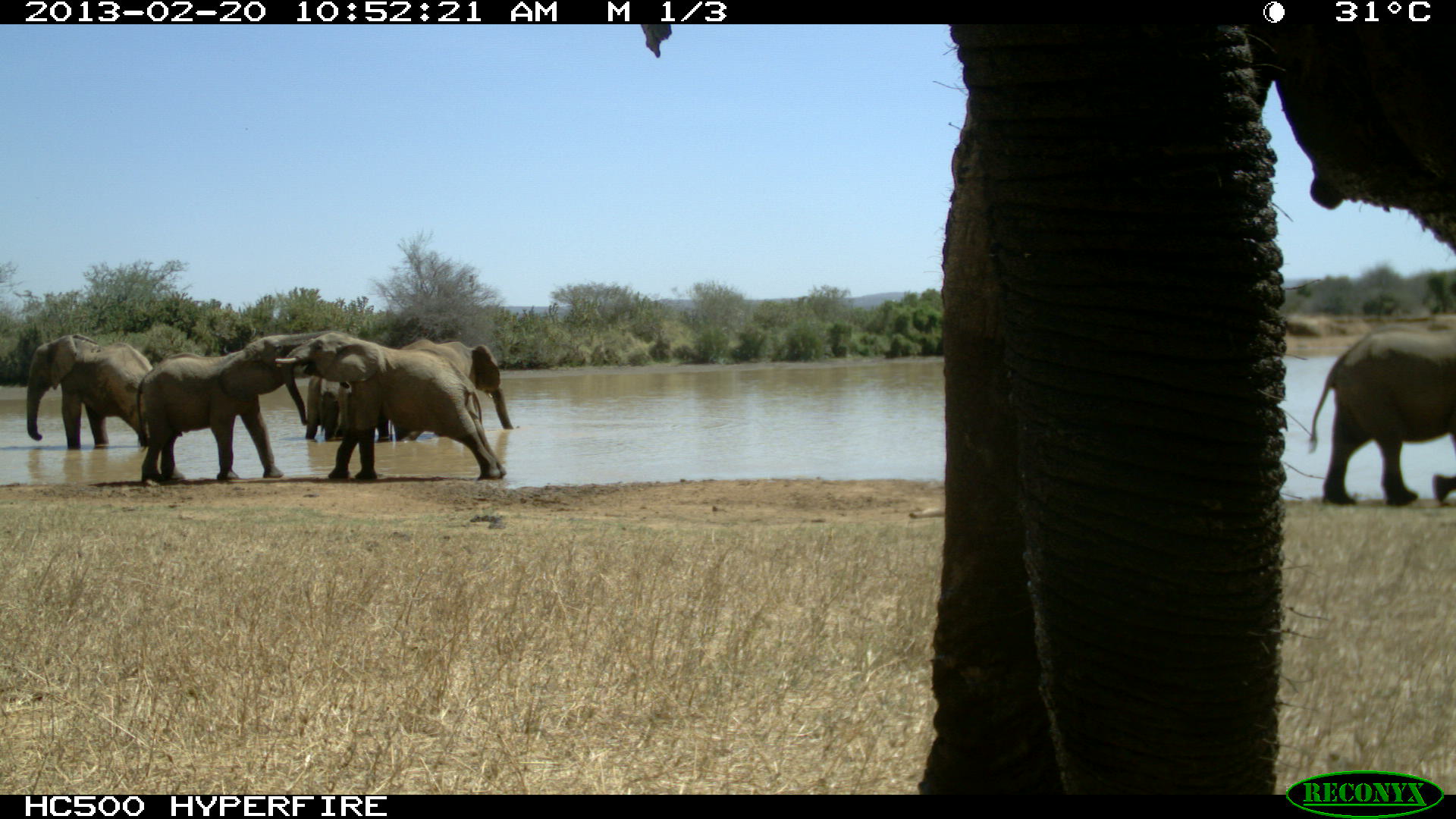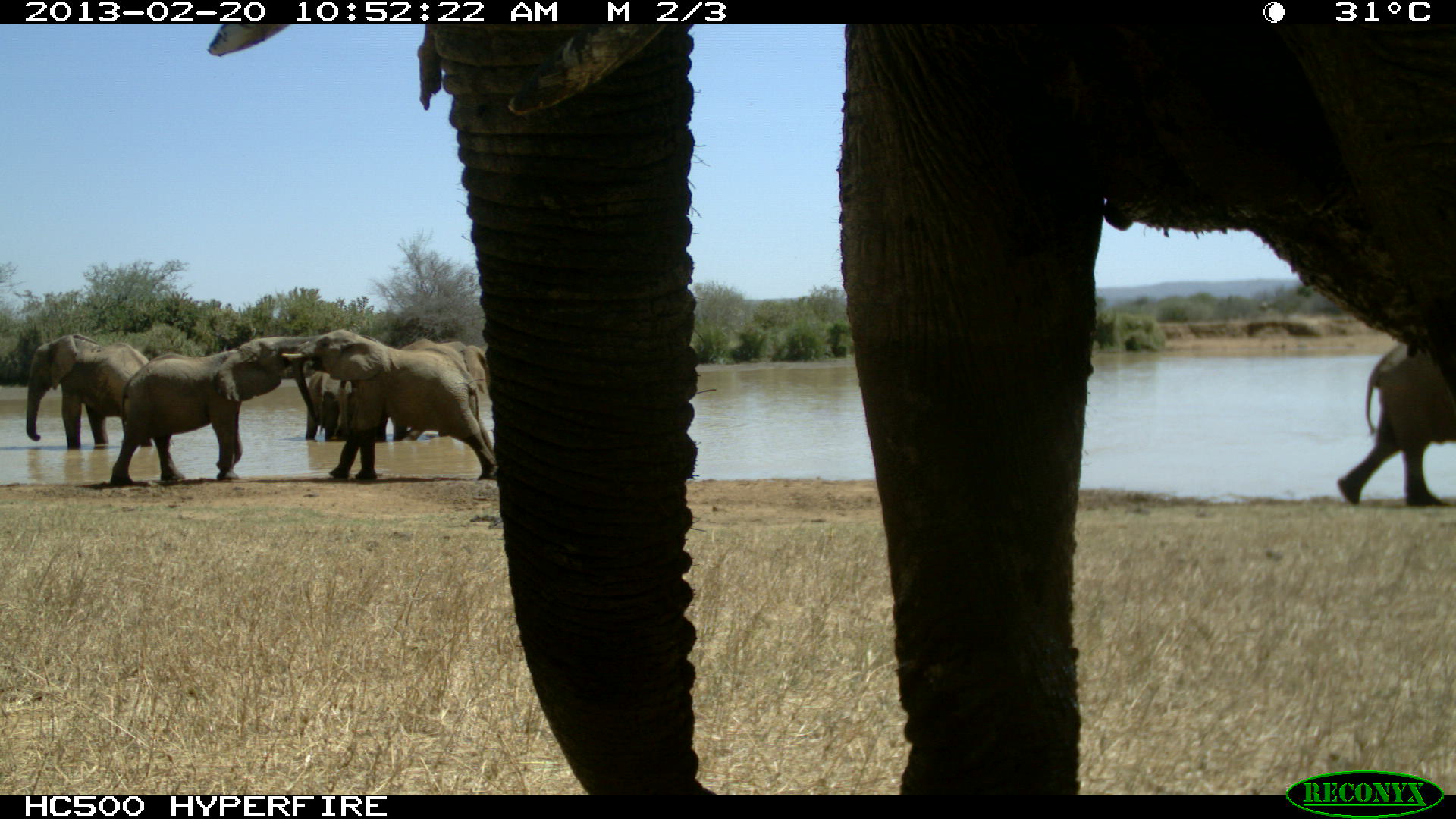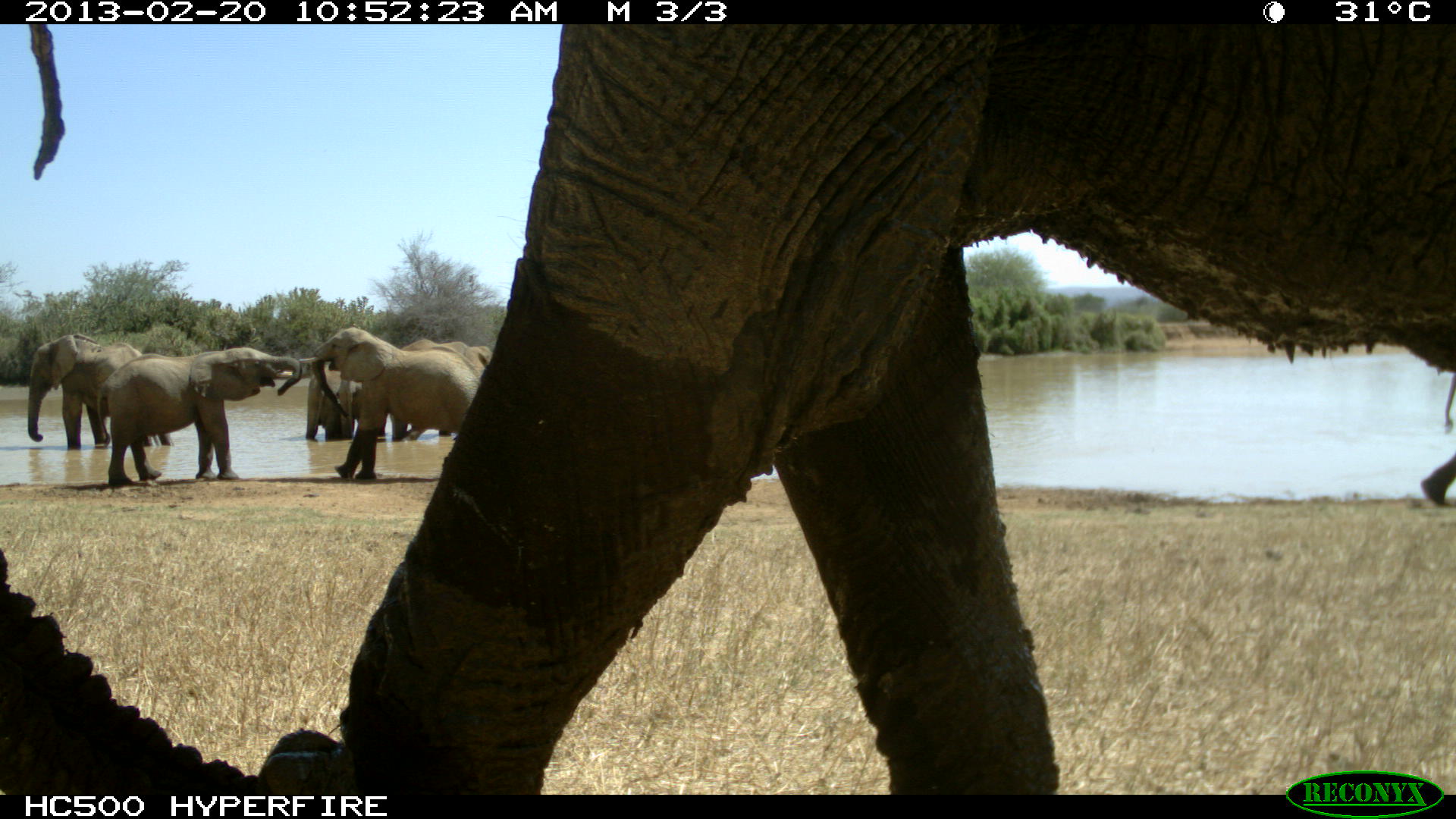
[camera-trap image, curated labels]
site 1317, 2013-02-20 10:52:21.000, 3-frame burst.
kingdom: Animalia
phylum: Chordata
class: Mammalia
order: Proboscidea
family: Elephantidae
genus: Loxodonta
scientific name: Loxodonta africana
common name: african bush elephant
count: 9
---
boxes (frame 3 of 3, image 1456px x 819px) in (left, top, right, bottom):
loxodonta africana: (0, 24, 1456, 792); (95, 348, 305, 486); (300, 327, 487, 481); (26, 333, 174, 450); (390, 338, 494, 442); (1419, 372, 1454, 508); (305, 356, 338, 441); (333, 375, 361, 439)